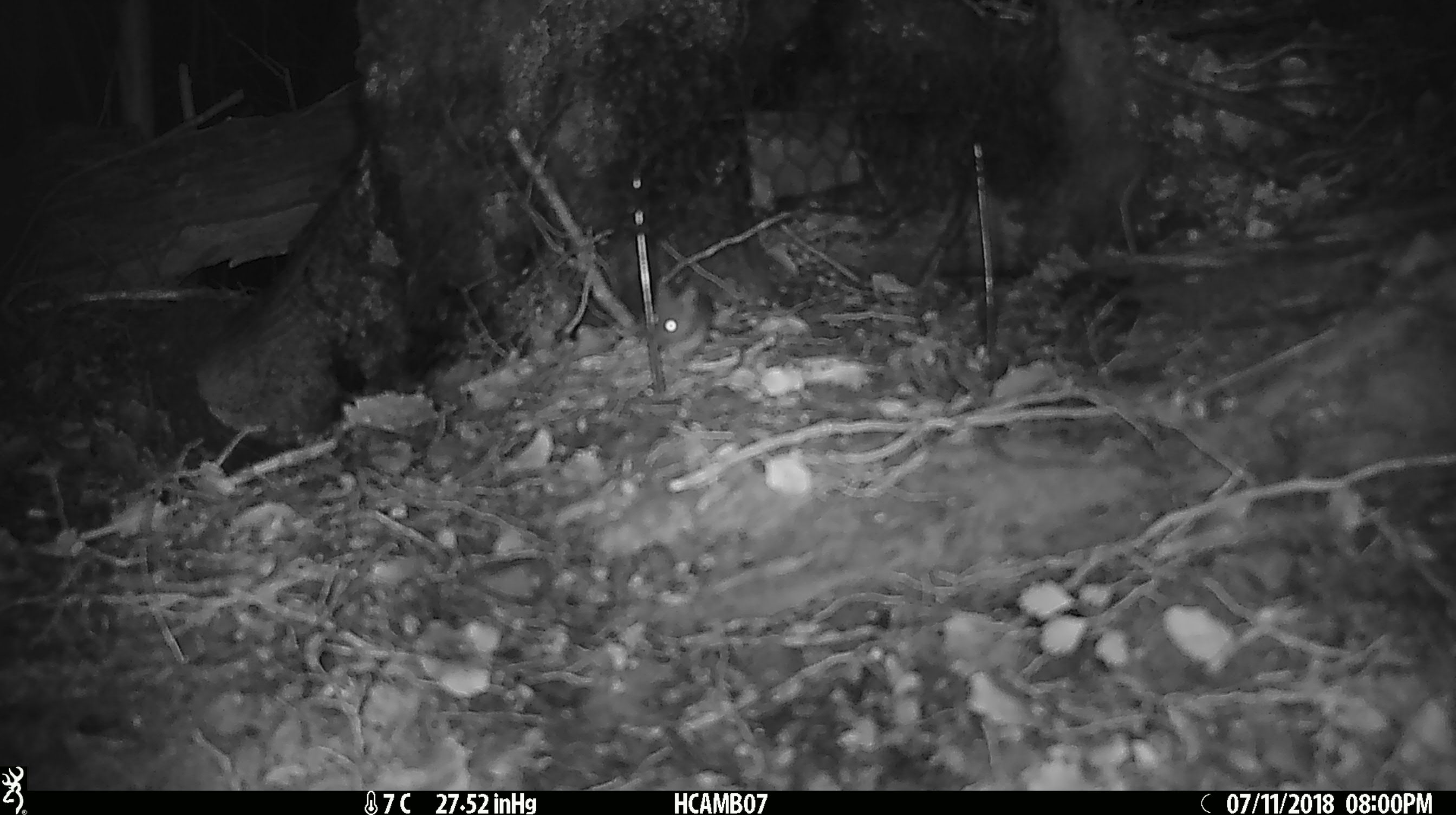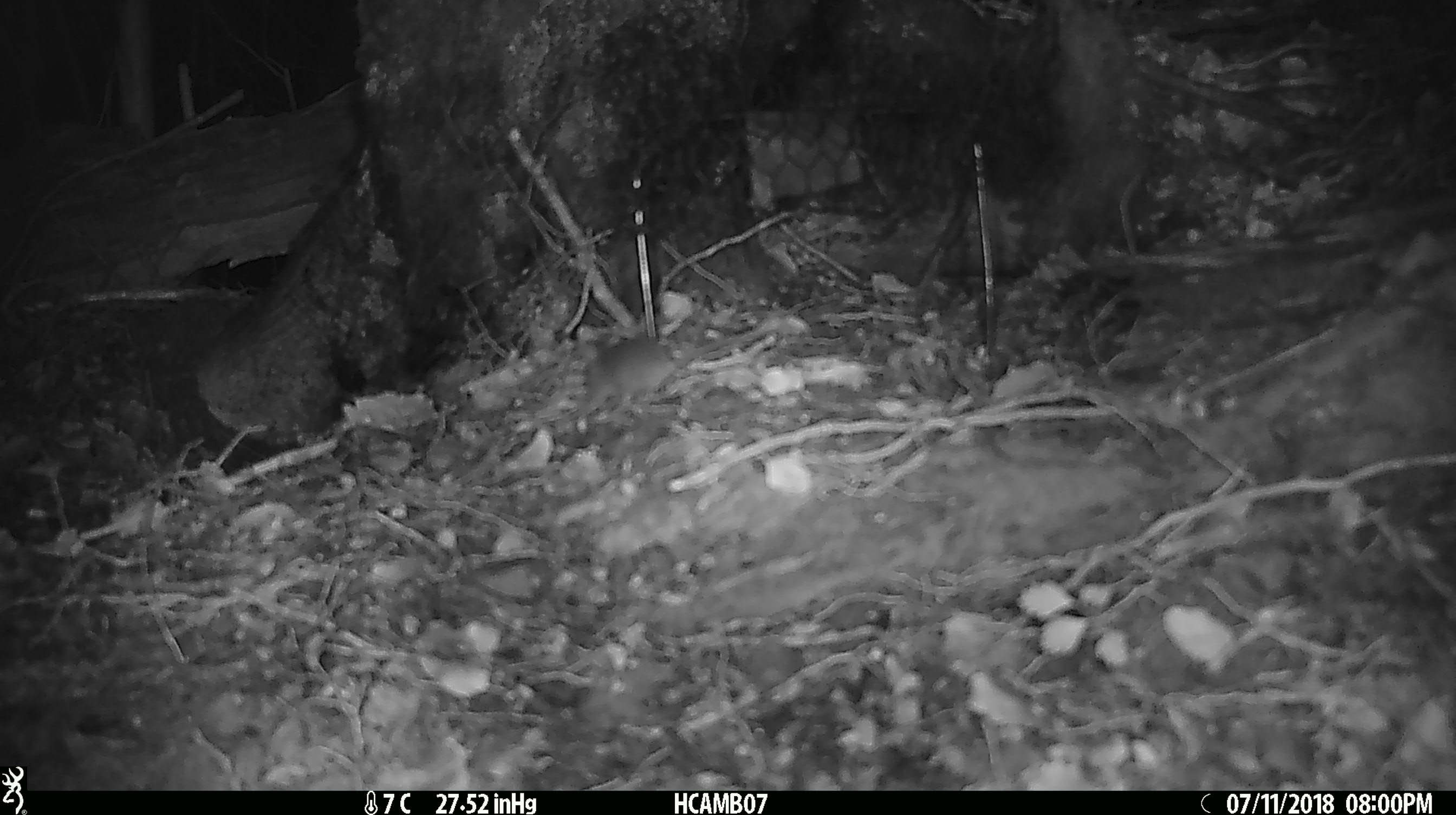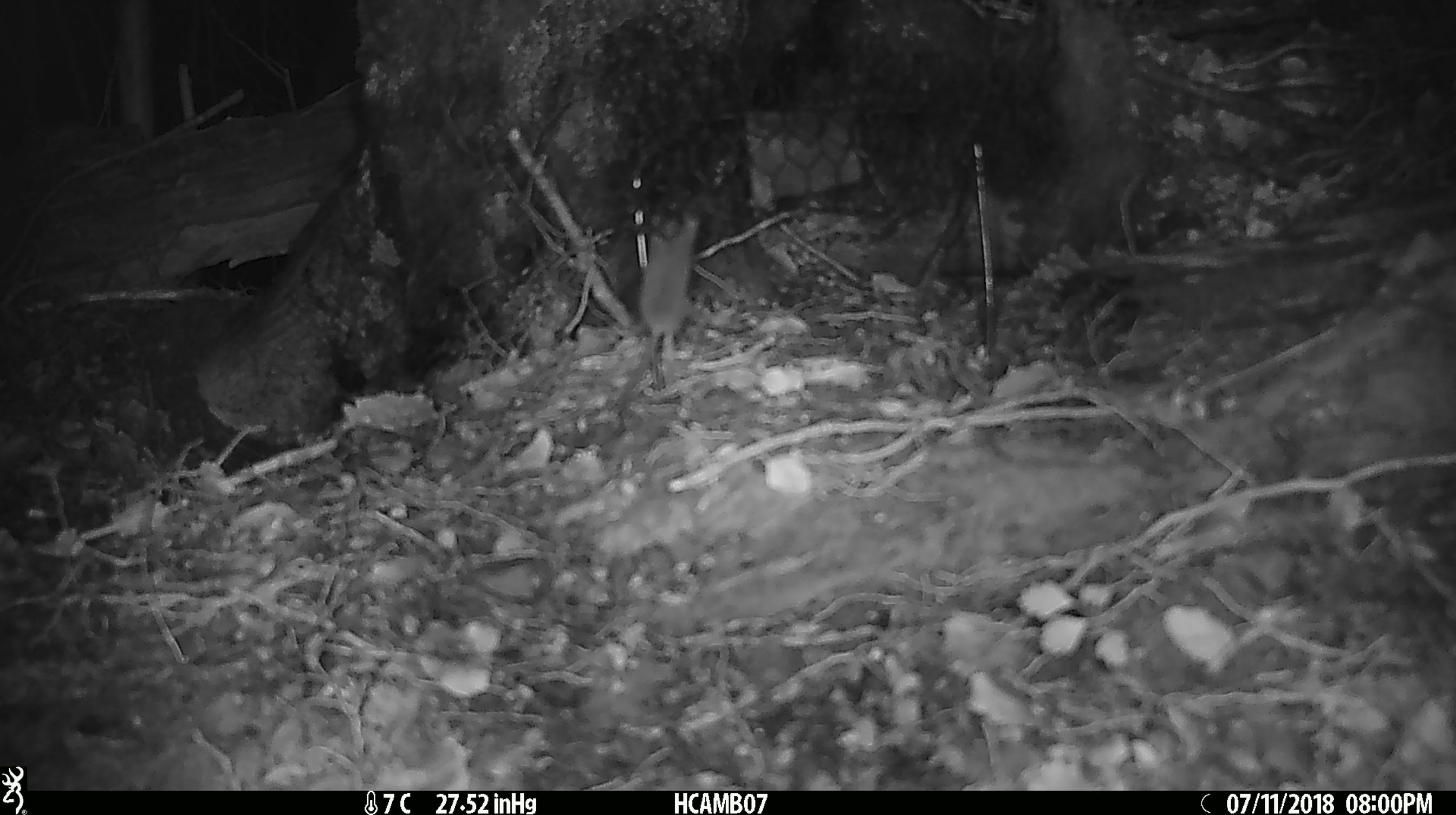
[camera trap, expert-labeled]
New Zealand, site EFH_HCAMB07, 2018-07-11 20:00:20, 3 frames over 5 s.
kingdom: Animalia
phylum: Chordata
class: Mammalia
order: Rodentia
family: Muridae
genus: Mus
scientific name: Mus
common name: mouse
Mouse (Mus).